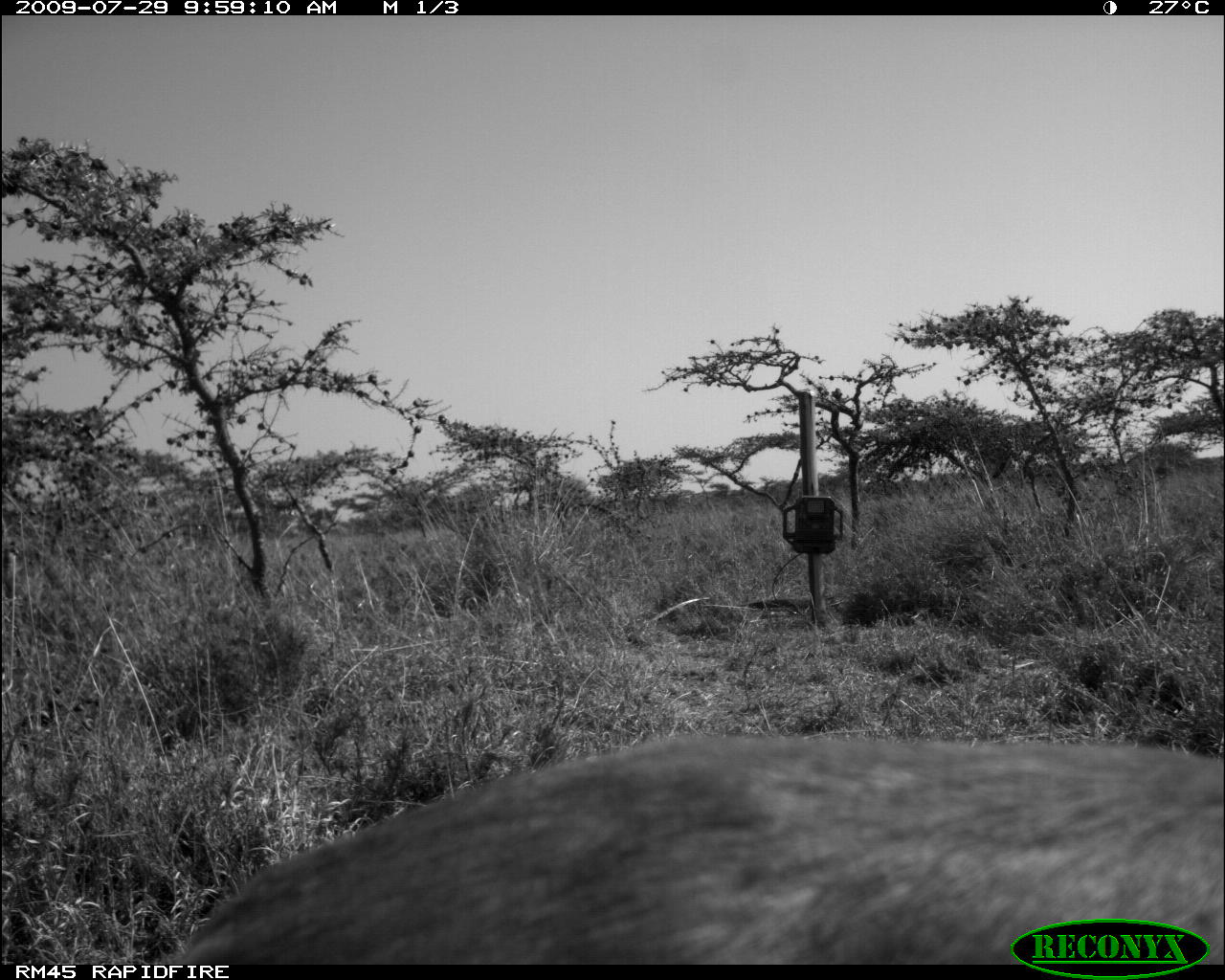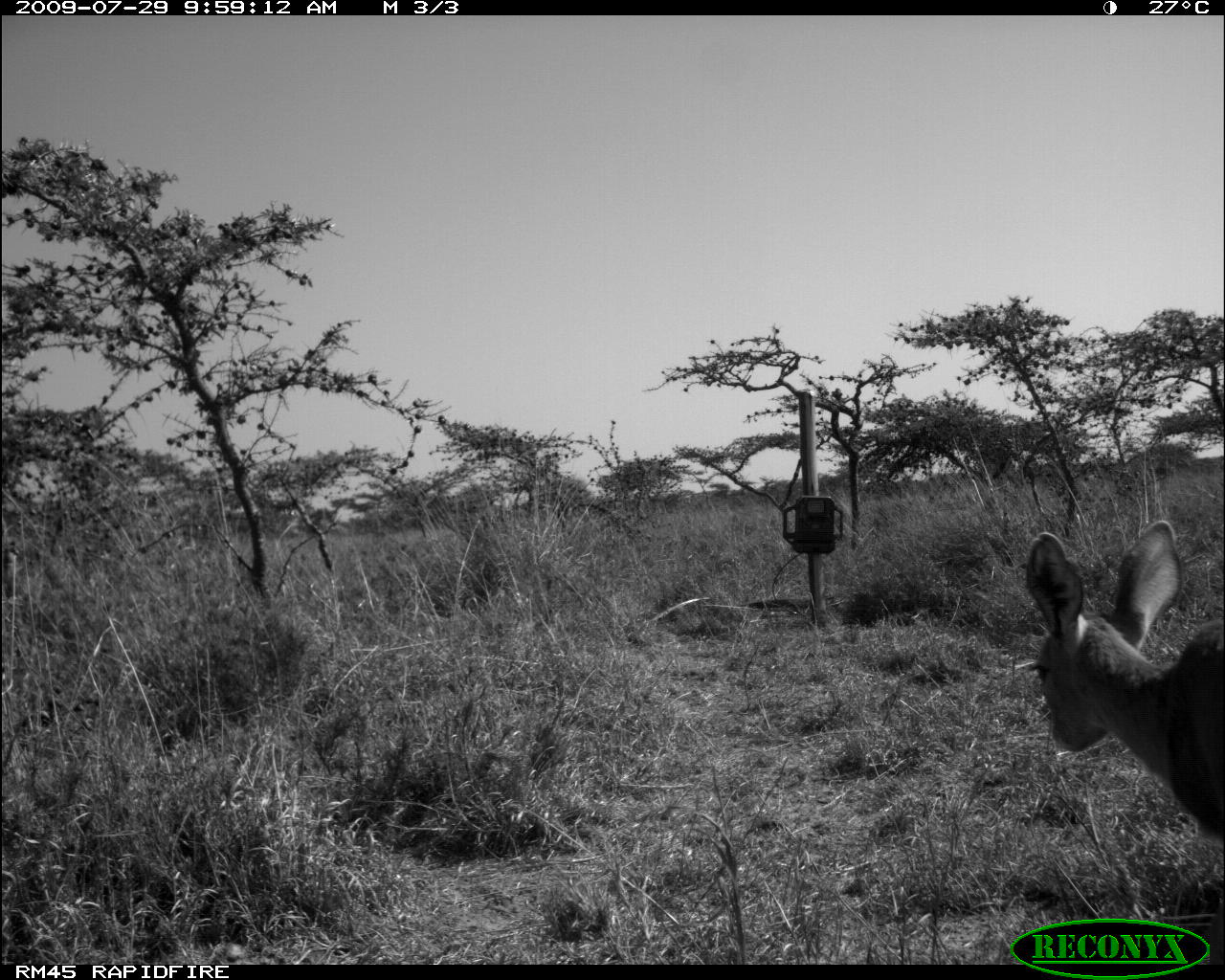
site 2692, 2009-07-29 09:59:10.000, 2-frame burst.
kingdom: Animalia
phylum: Chordata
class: Mammalia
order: Artiodactyla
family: Bovidae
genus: Raphicerus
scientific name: Raphicerus campestris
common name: steenbok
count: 1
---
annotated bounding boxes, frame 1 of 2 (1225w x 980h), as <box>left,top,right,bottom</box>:
raphicerus campestris: <box>148,730,1224,966</box>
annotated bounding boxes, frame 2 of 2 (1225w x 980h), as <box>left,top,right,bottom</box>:
raphicerus campestris: <box>1024,520,1225,848</box>